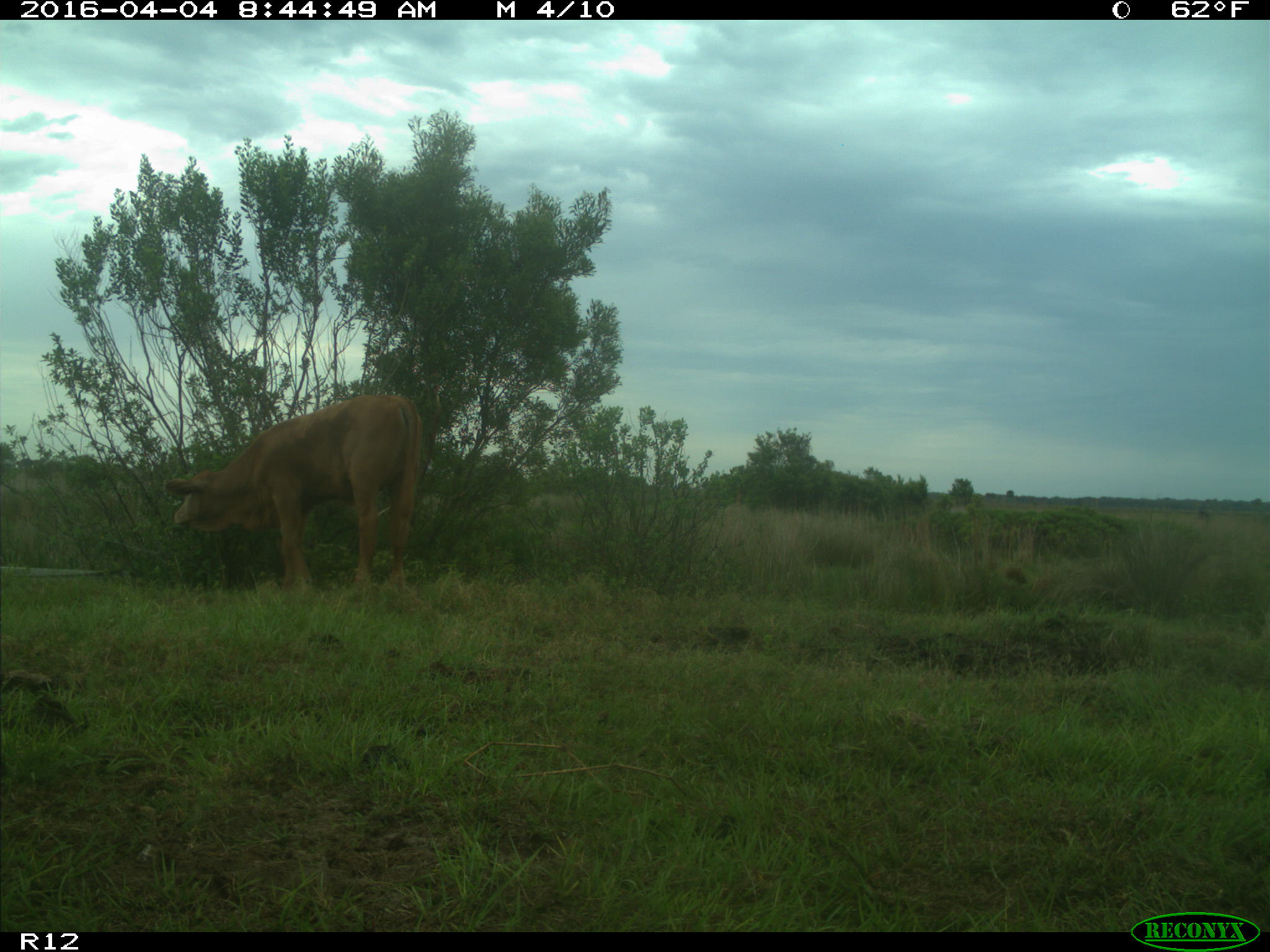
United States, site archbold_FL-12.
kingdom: Animalia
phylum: Chordata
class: Mammalia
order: Artiodactyla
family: Bovidae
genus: Bos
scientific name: Bos taurus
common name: domestic cow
Bos taurus (domestic cow).